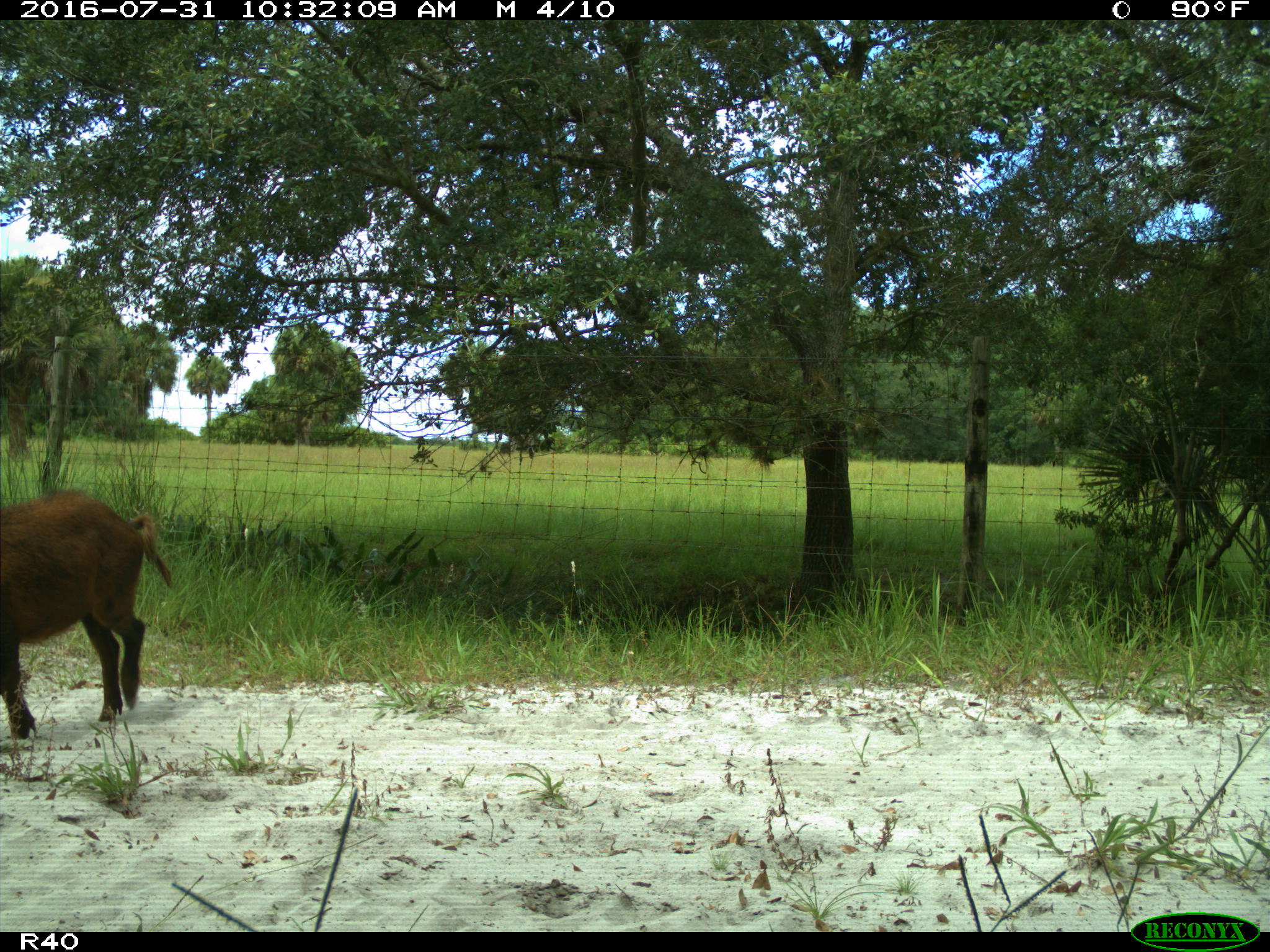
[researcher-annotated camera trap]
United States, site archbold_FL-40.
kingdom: Animalia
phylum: Chordata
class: Mammalia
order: Artiodactyla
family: Suidae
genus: Sus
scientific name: Sus scrofa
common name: wild boar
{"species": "Sus scrofa (wild boar)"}